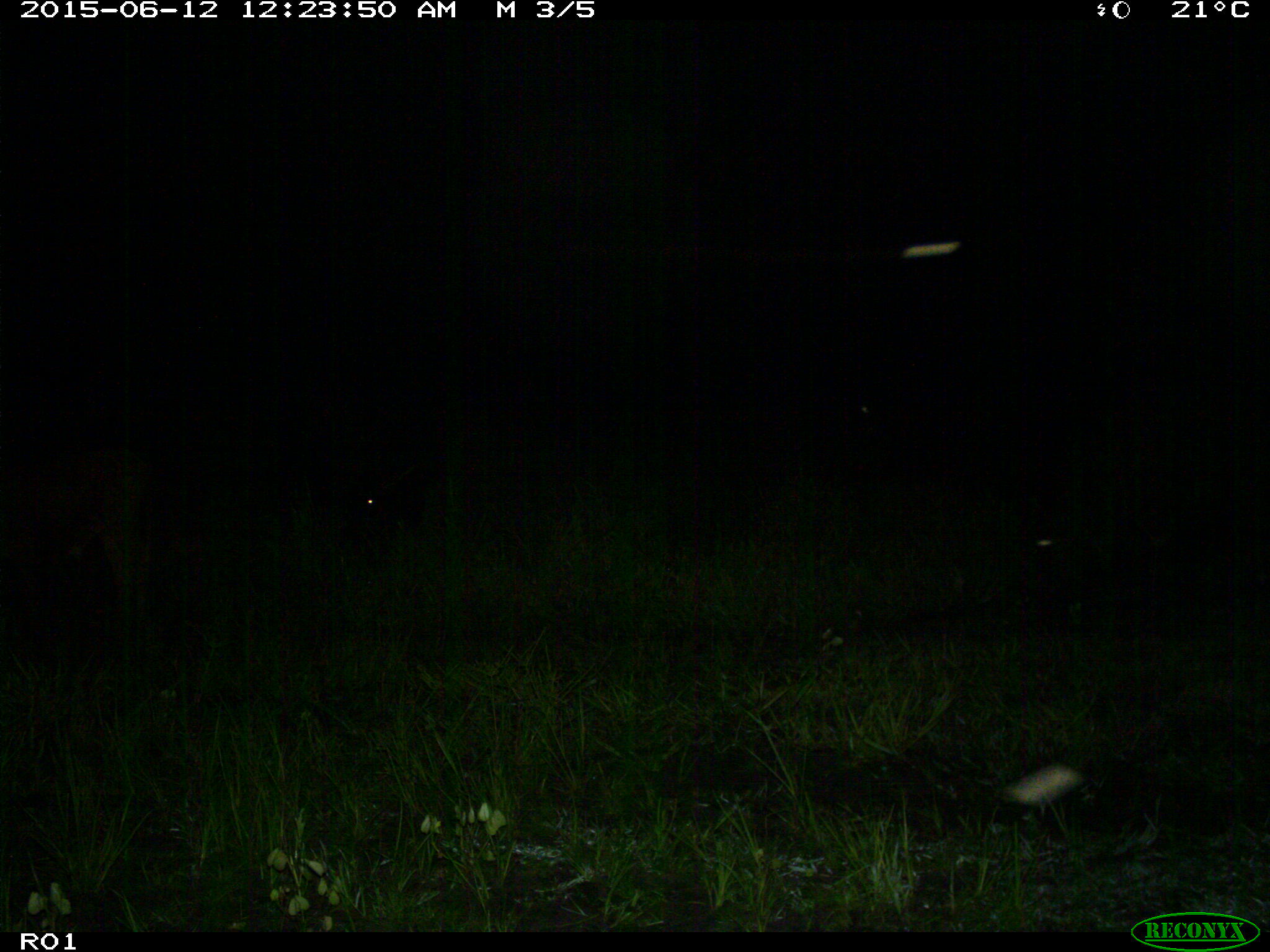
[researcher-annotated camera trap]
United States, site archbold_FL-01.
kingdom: Animalia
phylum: Chordata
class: Mammalia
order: Artiodactyla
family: Bovidae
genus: Bos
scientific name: Bos taurus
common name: domestic cow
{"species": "Bos taurus (domestic cow)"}